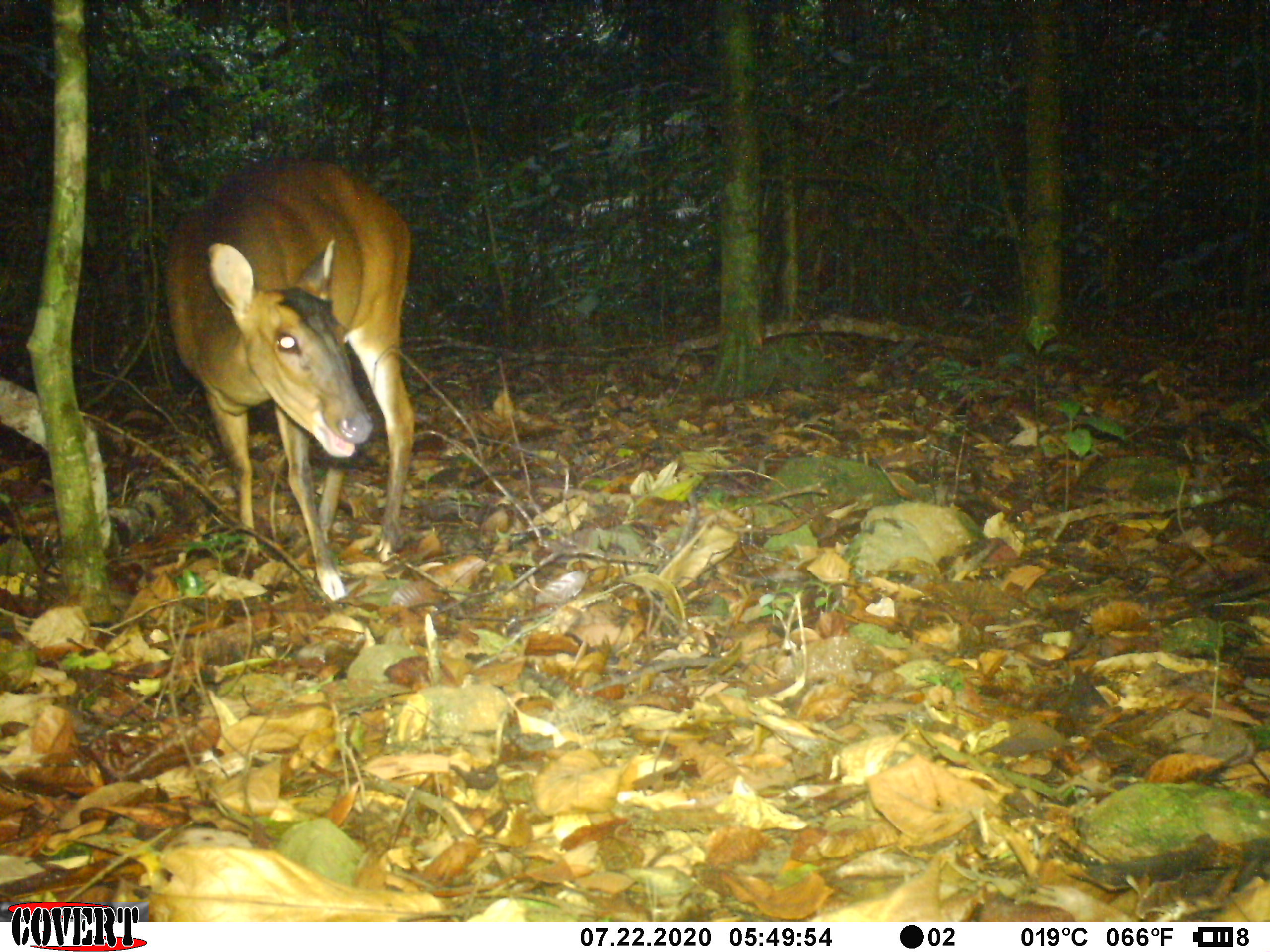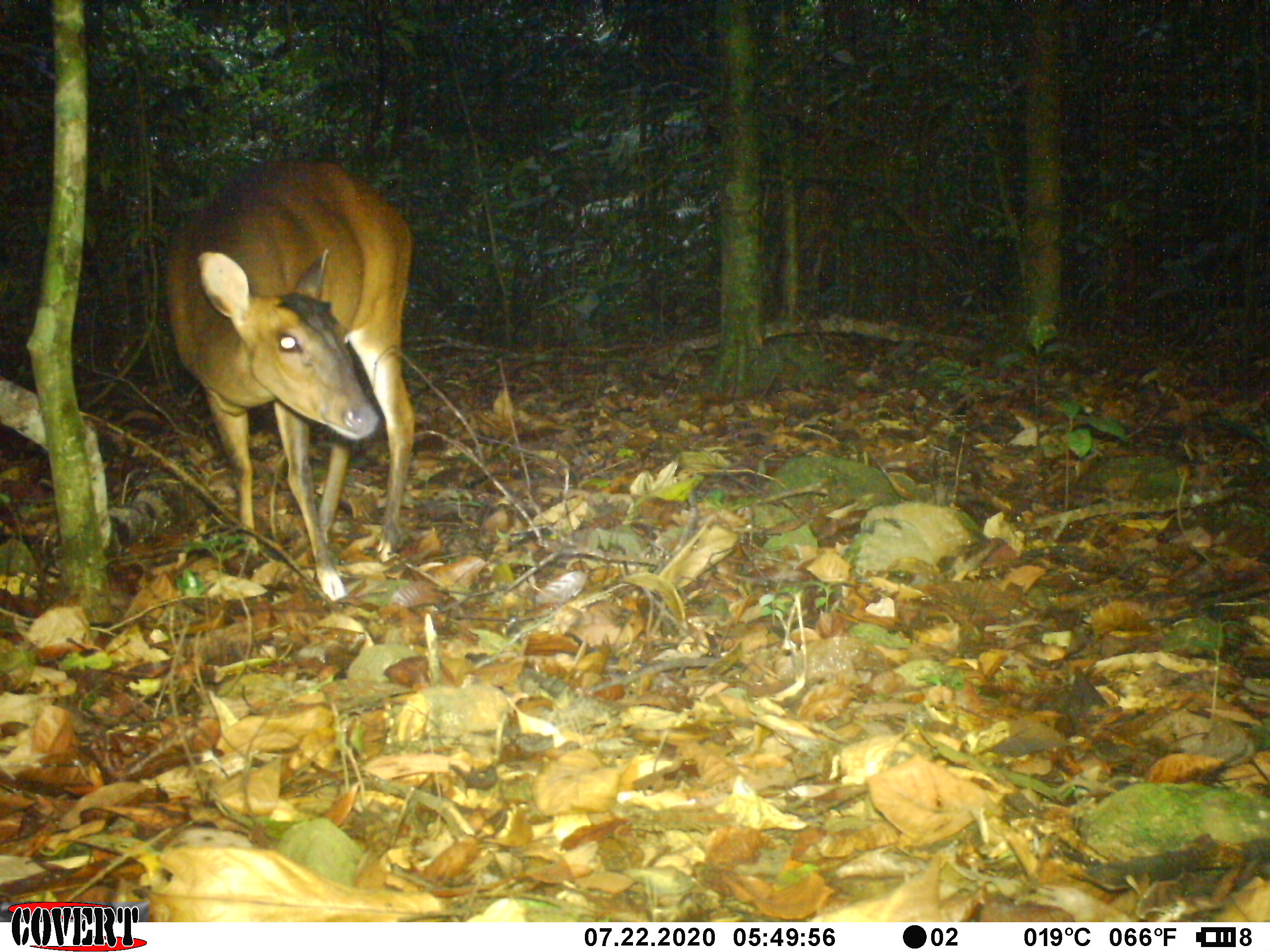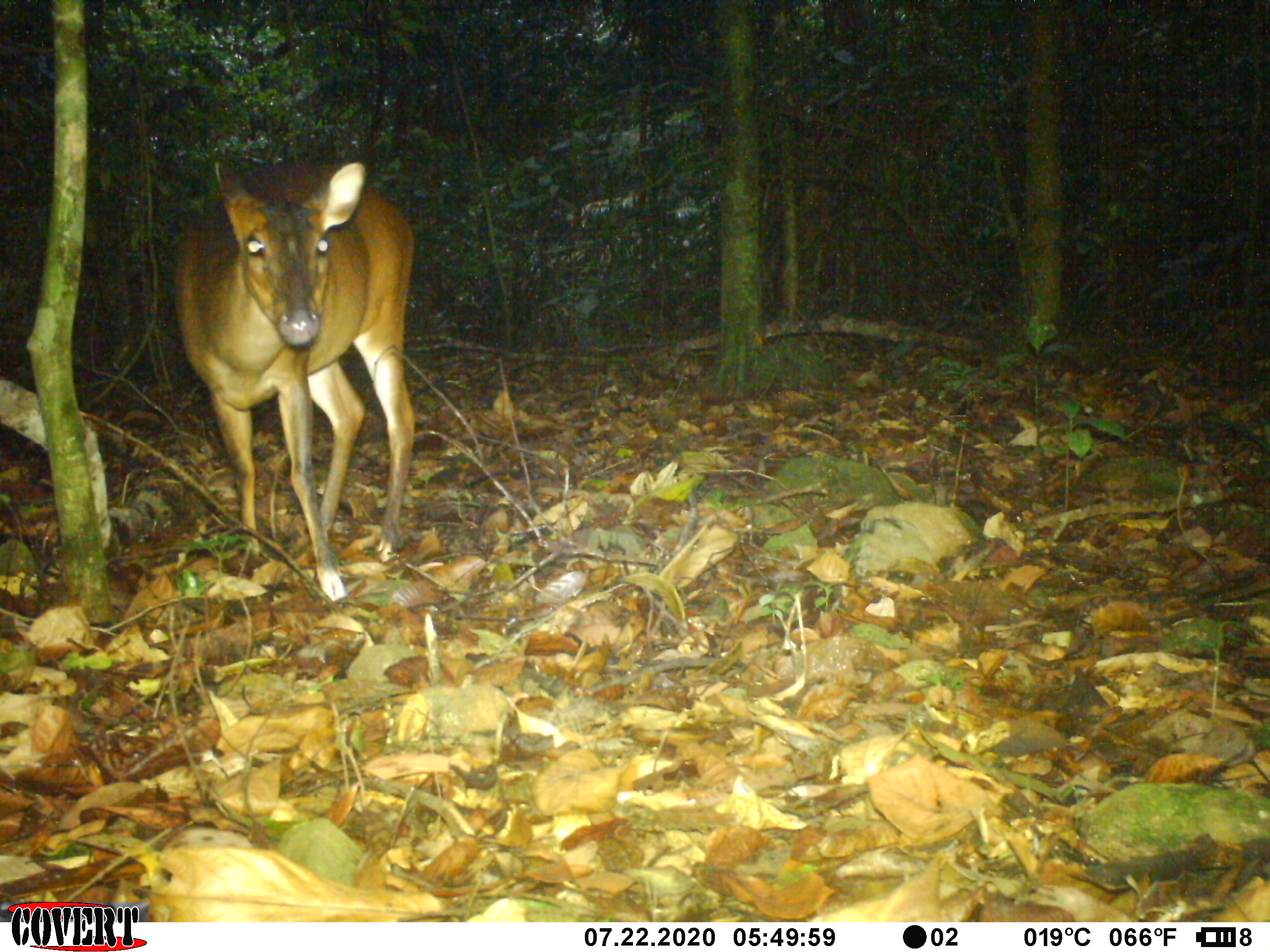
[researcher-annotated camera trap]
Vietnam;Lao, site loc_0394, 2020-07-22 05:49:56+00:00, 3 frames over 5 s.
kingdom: Animalia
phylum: Chordata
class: Mammalia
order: Artiodactyla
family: Cervidae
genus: Muntiacus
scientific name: Muntiacus vuquangensis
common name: large-antlered muntjac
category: large antlered muntjac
Large antlered muntjac (large-antlered muntjac) (Muntiacus vuquangensis). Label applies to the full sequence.